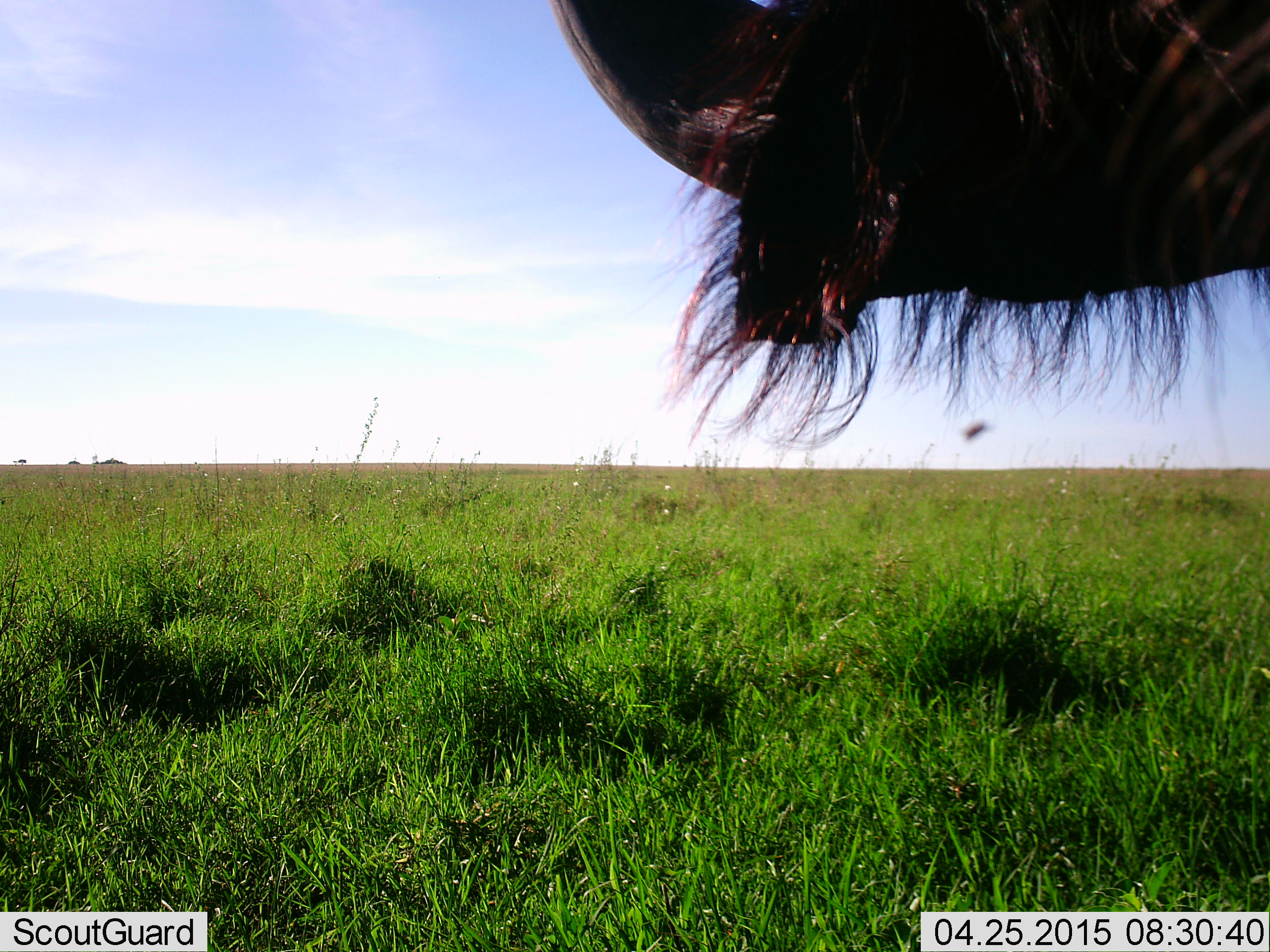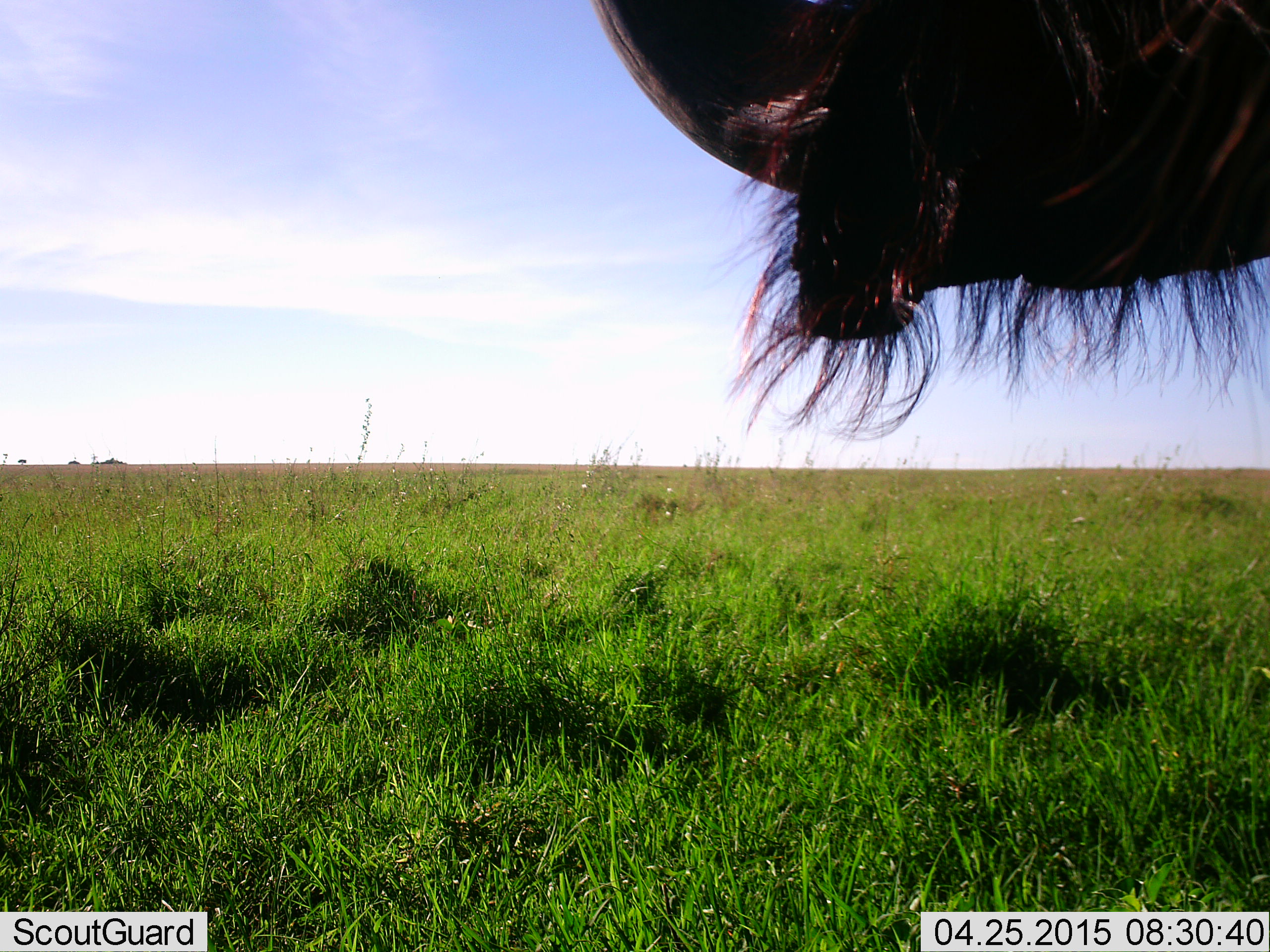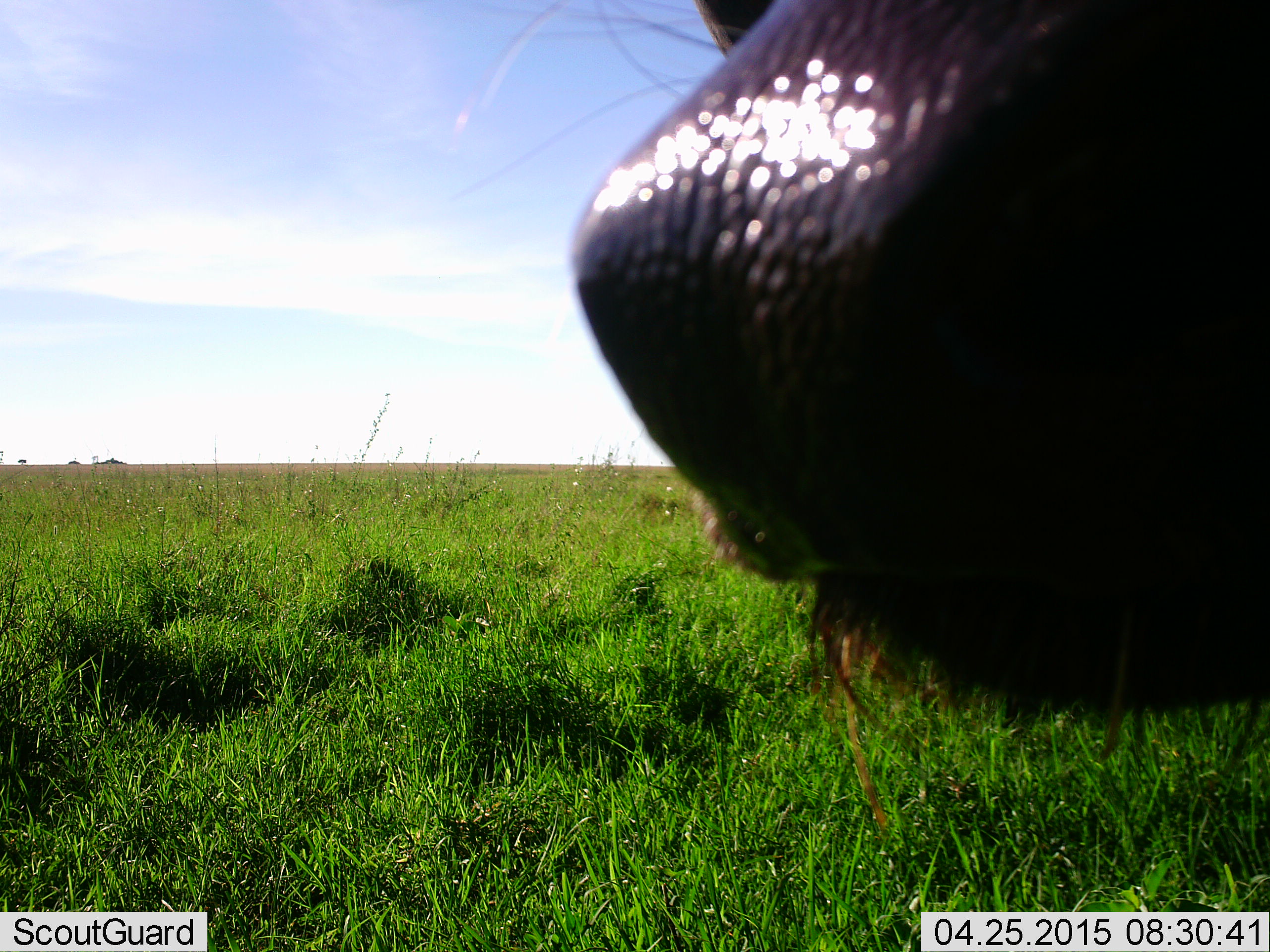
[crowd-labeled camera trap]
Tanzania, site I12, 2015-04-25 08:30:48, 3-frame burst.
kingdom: Animalia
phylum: Chordata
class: Mammalia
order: Artiodactyla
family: Bovidae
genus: Syncerus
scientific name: Syncerus caffer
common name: cape buffalo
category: buffalo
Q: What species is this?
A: Buffalo (cape buffalo) (Syncerus caffer).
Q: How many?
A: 1.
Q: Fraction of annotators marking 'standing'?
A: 80%.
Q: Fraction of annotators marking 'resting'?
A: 10%.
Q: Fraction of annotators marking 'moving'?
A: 20%.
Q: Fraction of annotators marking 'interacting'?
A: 10%.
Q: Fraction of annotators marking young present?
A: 0%.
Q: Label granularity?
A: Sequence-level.